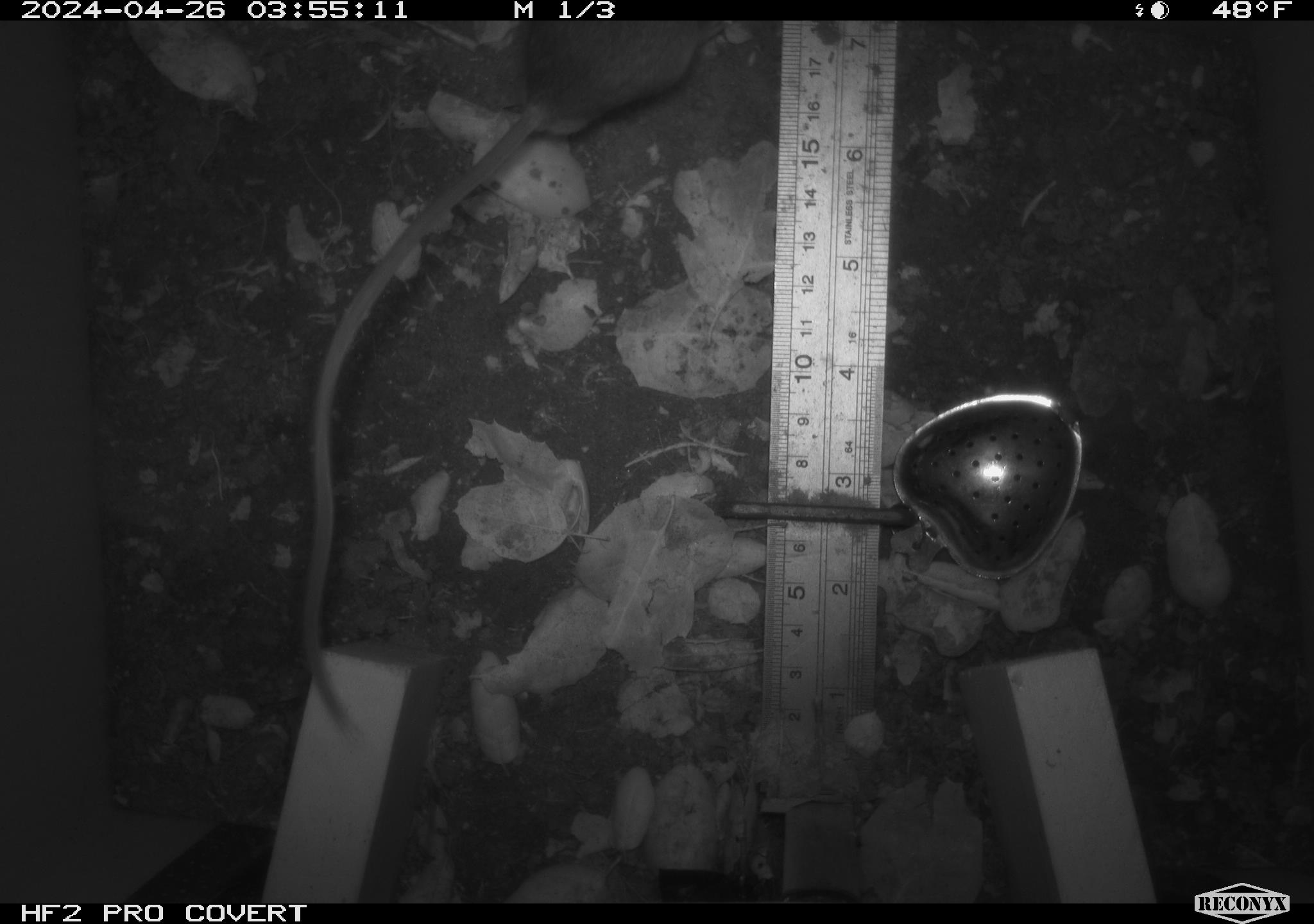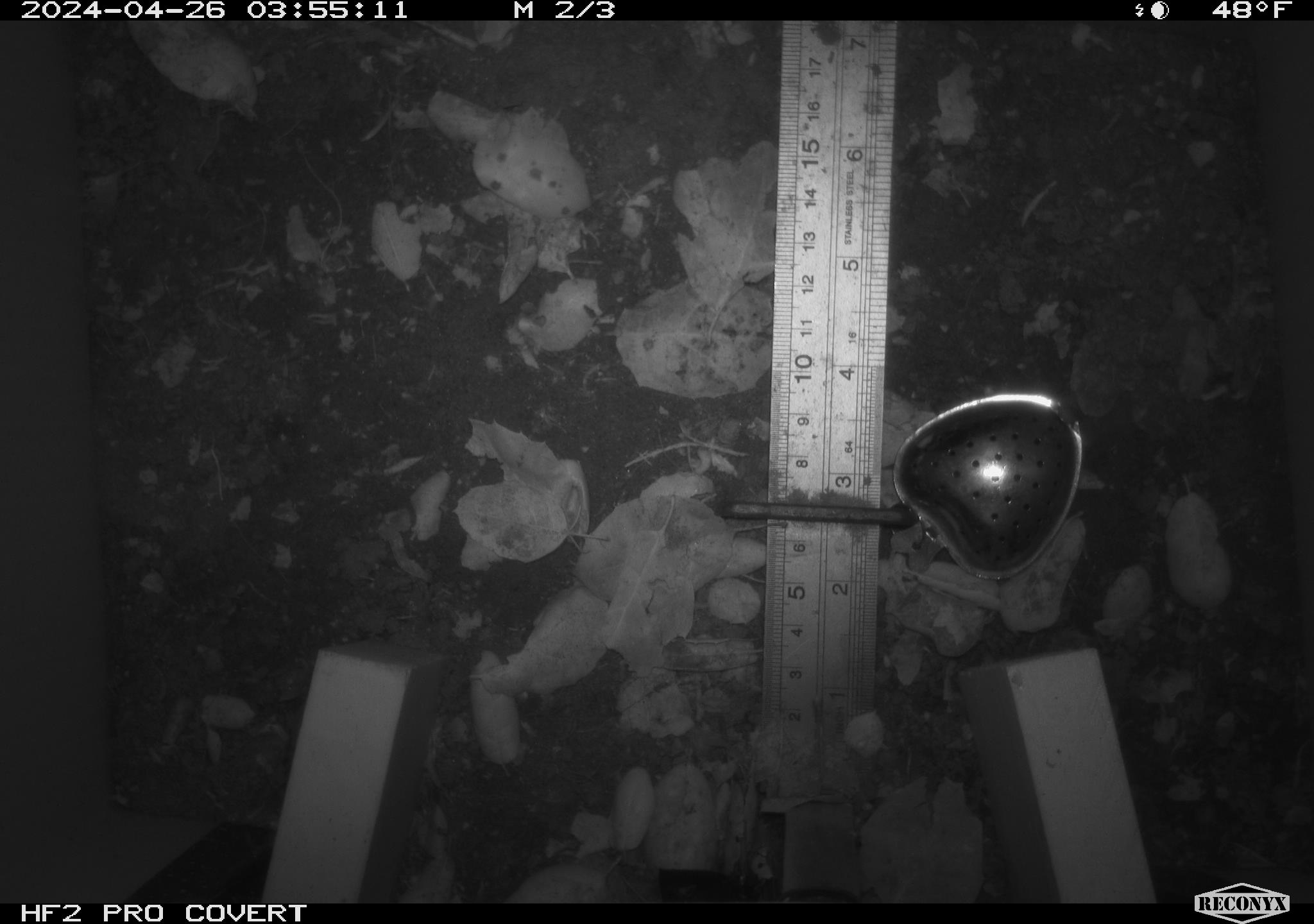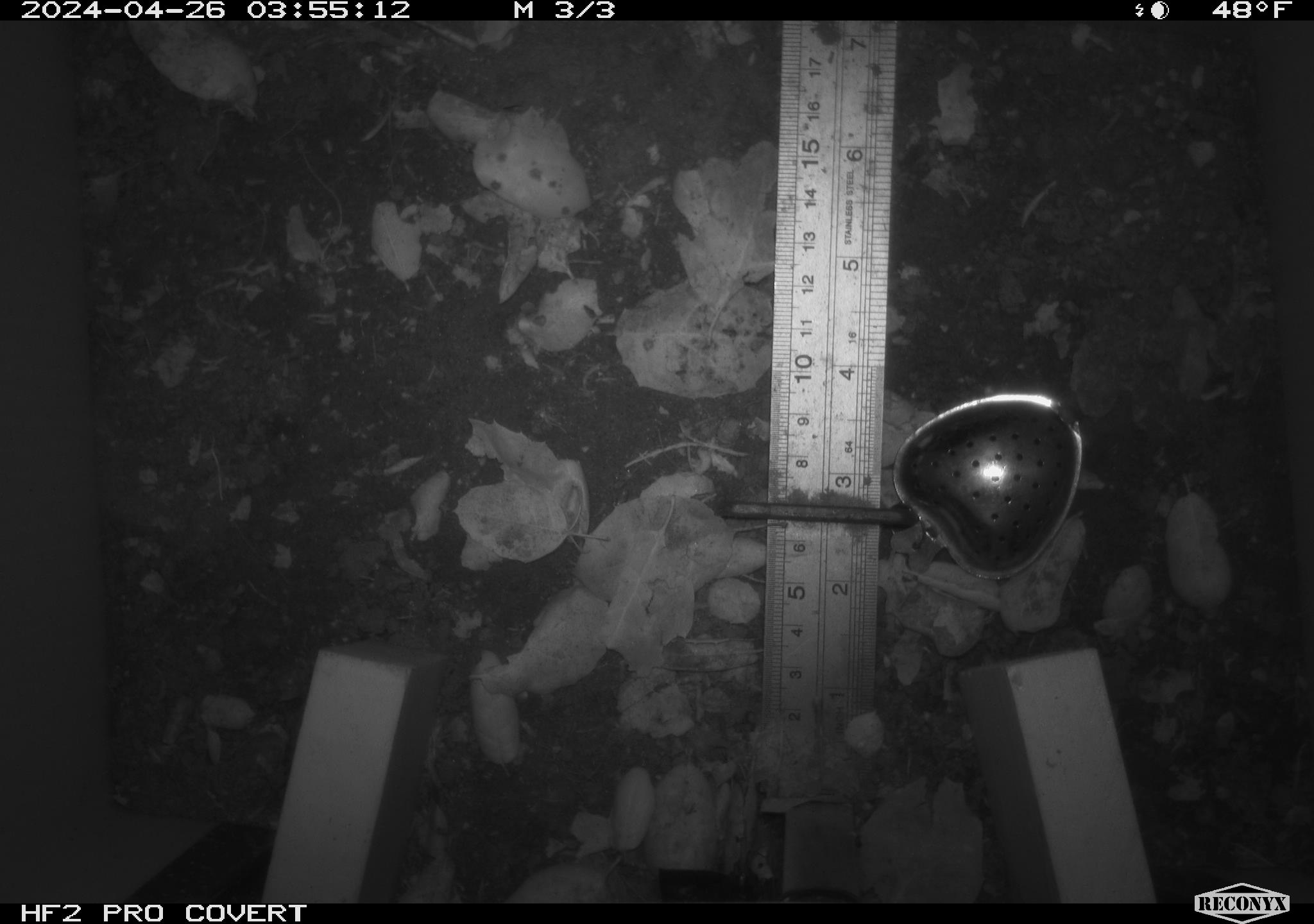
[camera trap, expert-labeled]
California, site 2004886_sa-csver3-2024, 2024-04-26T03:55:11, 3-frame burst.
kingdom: Animalia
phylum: Chordata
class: Mammalia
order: Rodentia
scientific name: Rodentia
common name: rodent